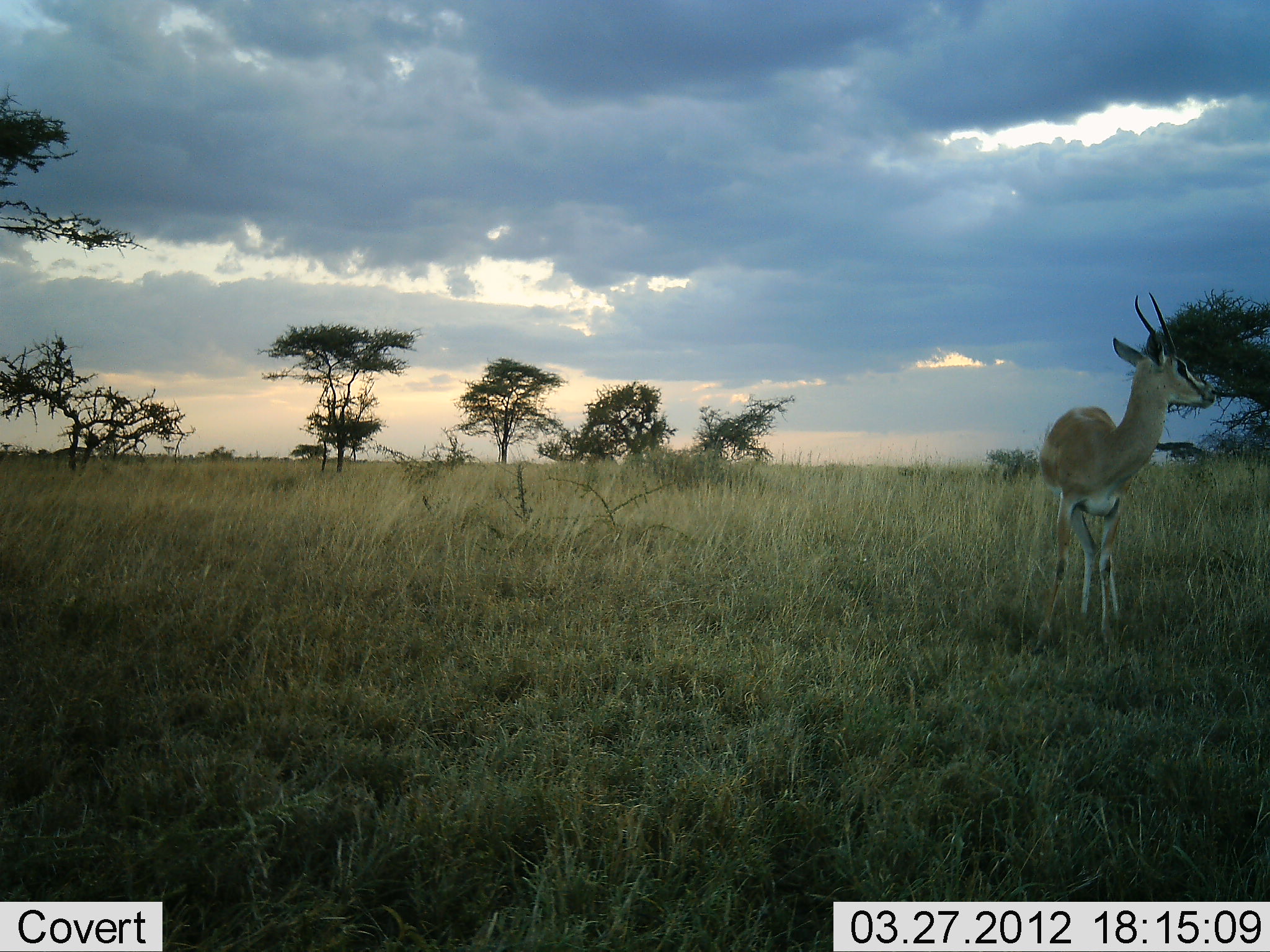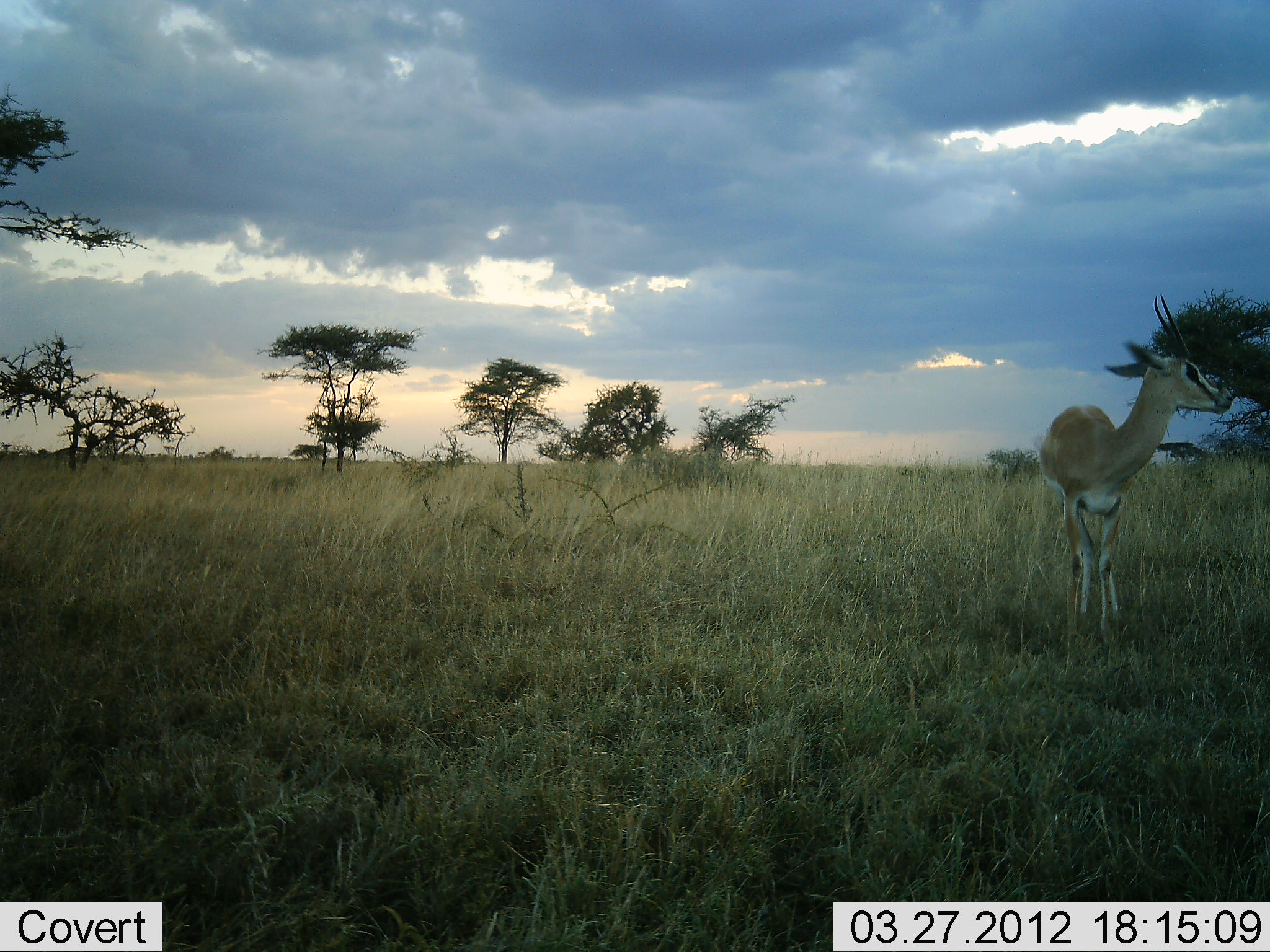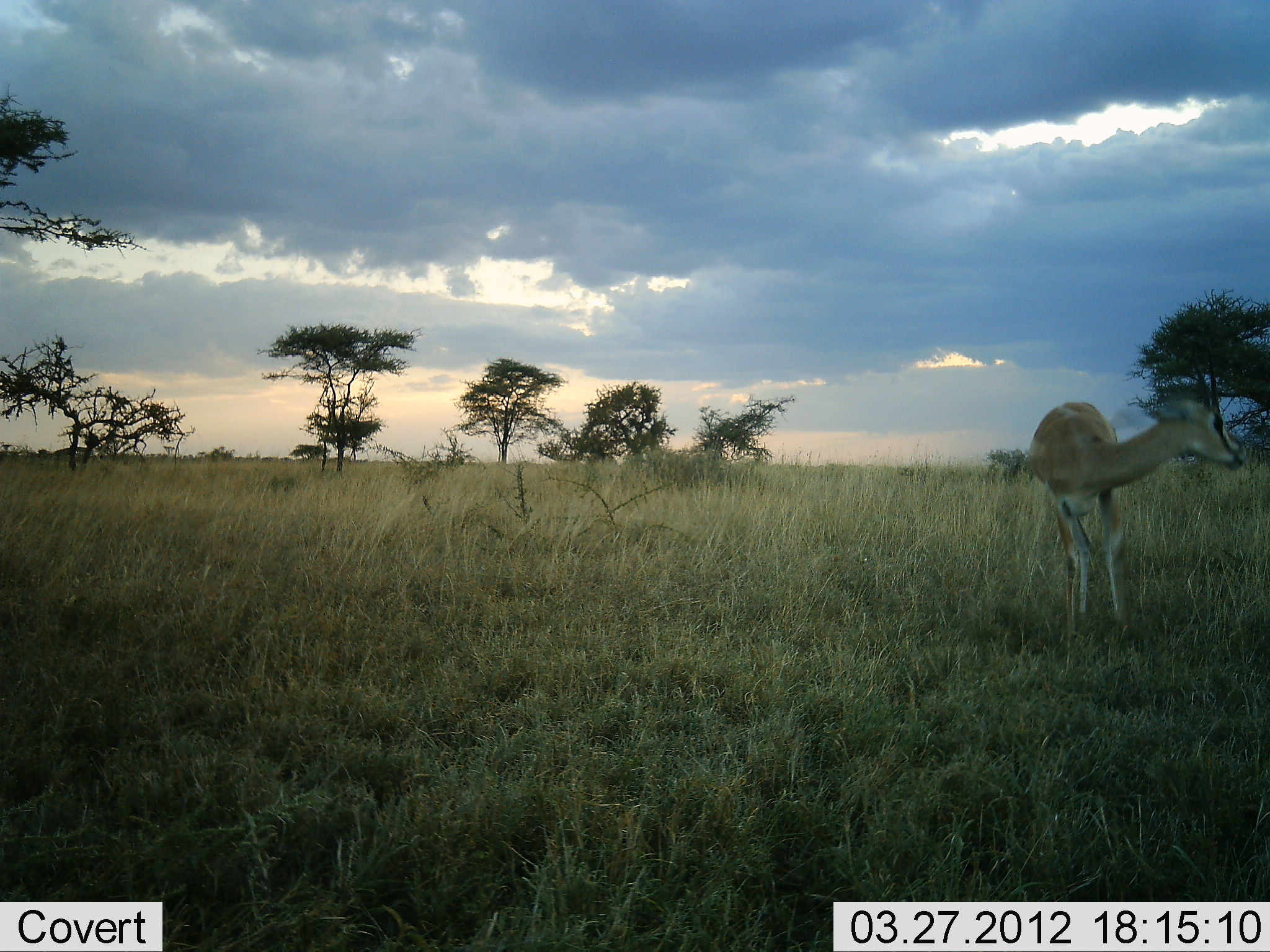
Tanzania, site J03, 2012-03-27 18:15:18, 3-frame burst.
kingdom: Animalia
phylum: Chordata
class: Mammalia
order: Artiodactyla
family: Bovidae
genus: Nanger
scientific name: Nanger granti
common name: grant's gazelle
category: gazellegrants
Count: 1.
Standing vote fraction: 100%.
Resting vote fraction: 0%.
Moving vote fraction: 0%.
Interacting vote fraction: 6%.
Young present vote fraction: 0%.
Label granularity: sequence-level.